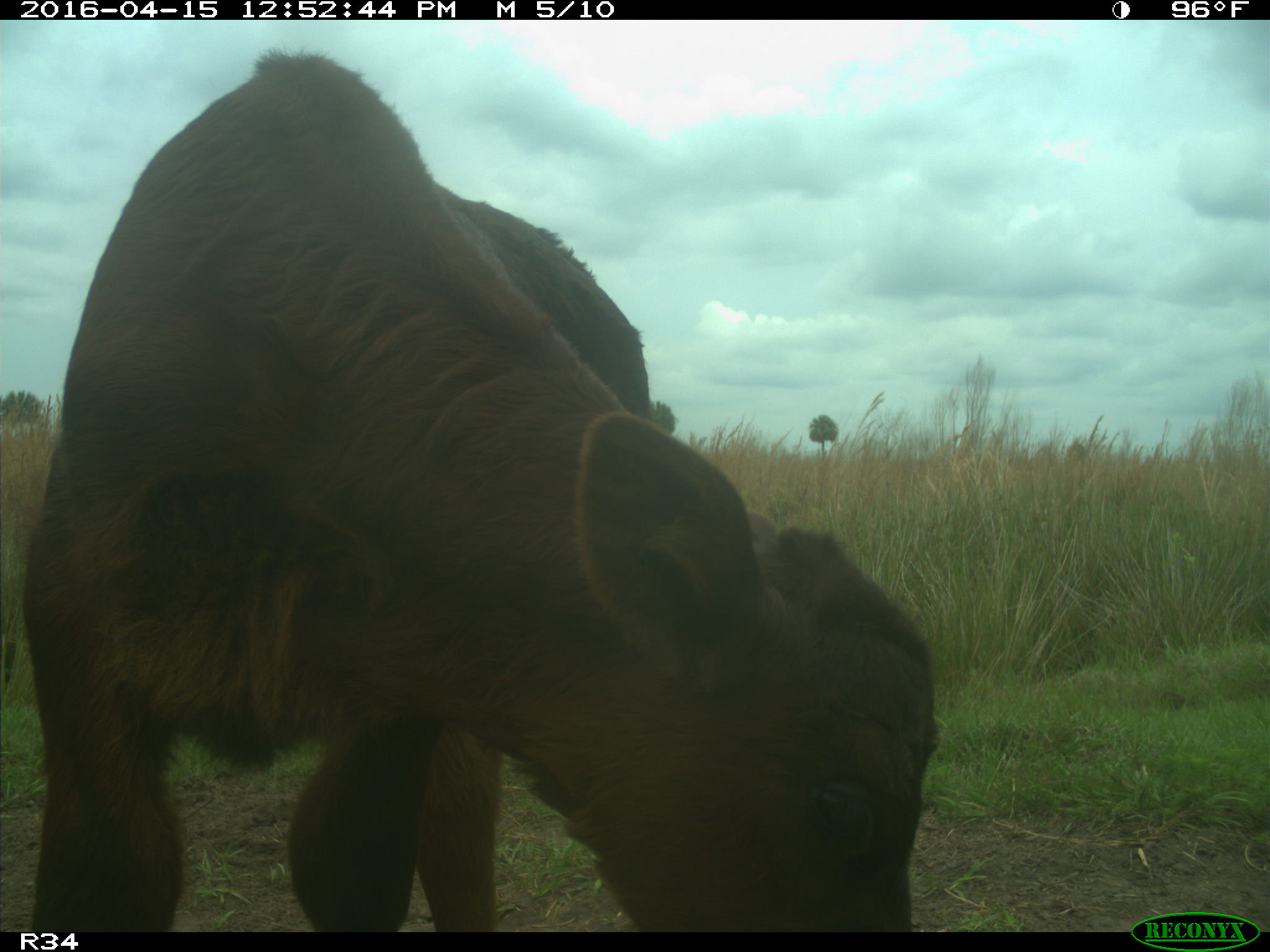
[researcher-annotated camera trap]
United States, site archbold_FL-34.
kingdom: Animalia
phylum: Chordata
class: Mammalia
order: Artiodactyla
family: Bovidae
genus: Bos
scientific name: Bos taurus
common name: domestic cow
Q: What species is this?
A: Bos taurus (domestic cow).